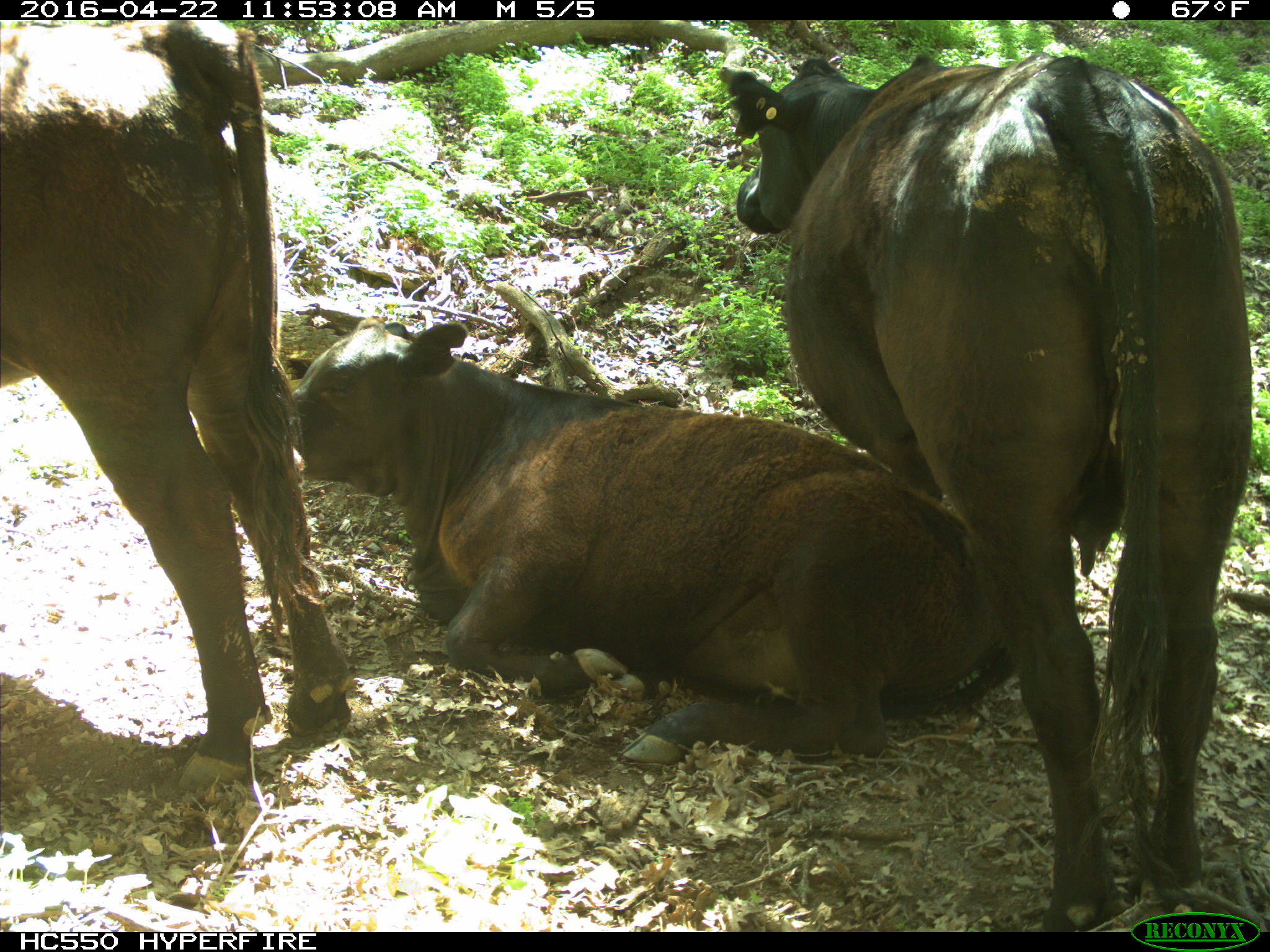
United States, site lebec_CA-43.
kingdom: Animalia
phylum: Chordata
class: Mammalia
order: Artiodactyla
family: Bovidae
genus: Bos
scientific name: Bos taurus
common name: domestic cow